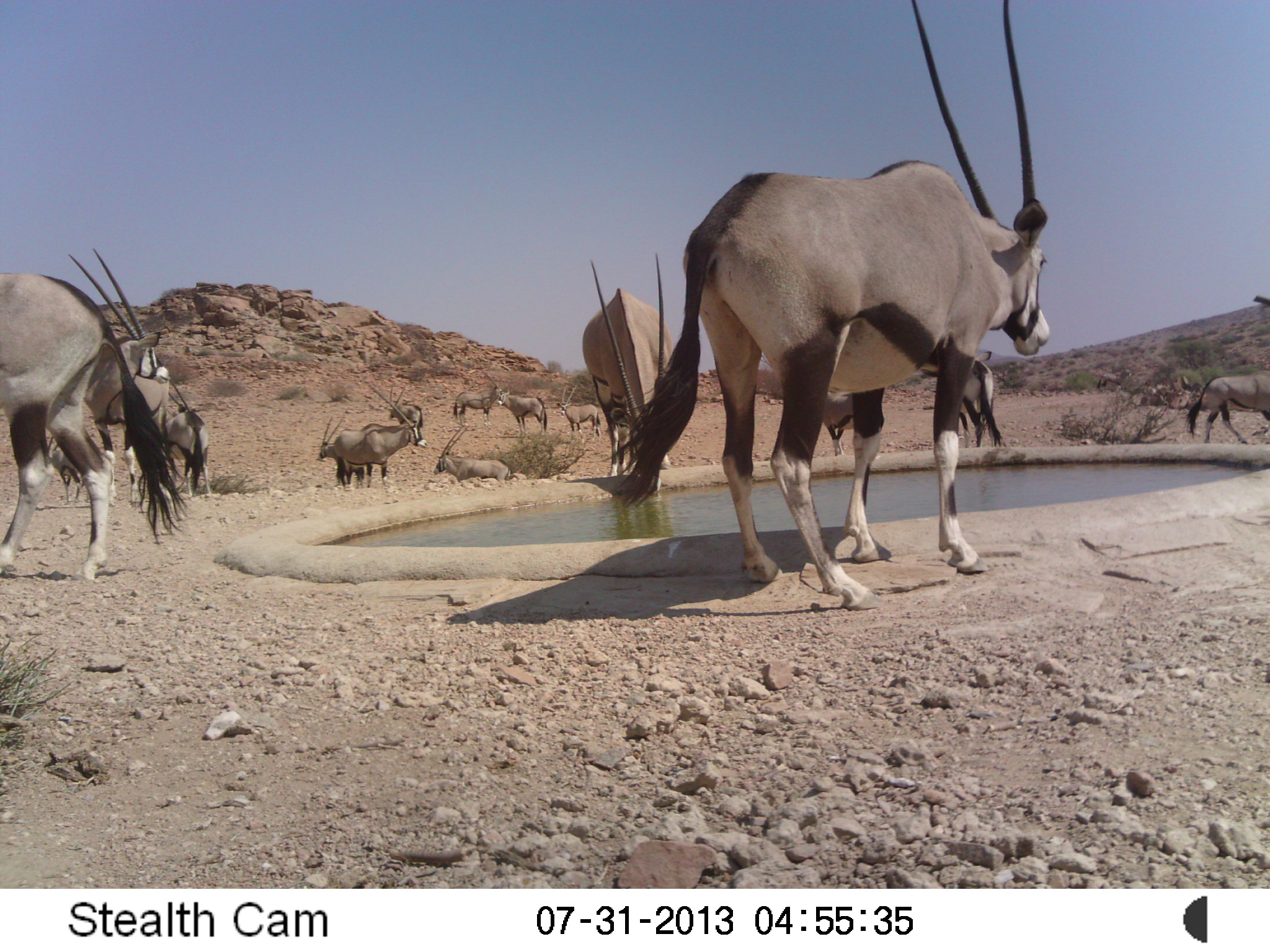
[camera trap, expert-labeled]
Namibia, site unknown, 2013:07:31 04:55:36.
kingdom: Animalia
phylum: Chordata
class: Mammalia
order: Artiodactyla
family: Bovidae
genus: Oryx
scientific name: Oryx gazella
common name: gemsbok